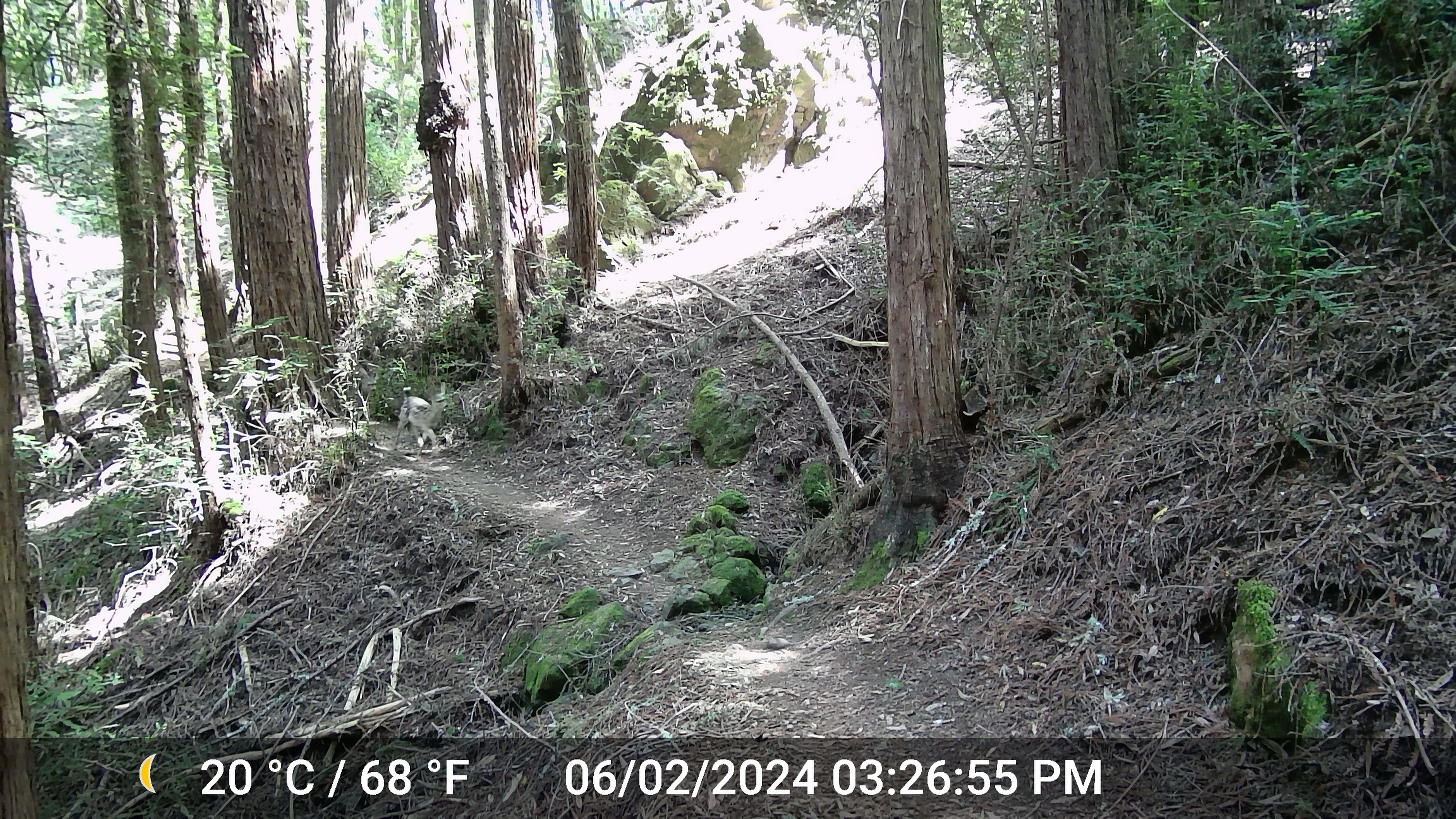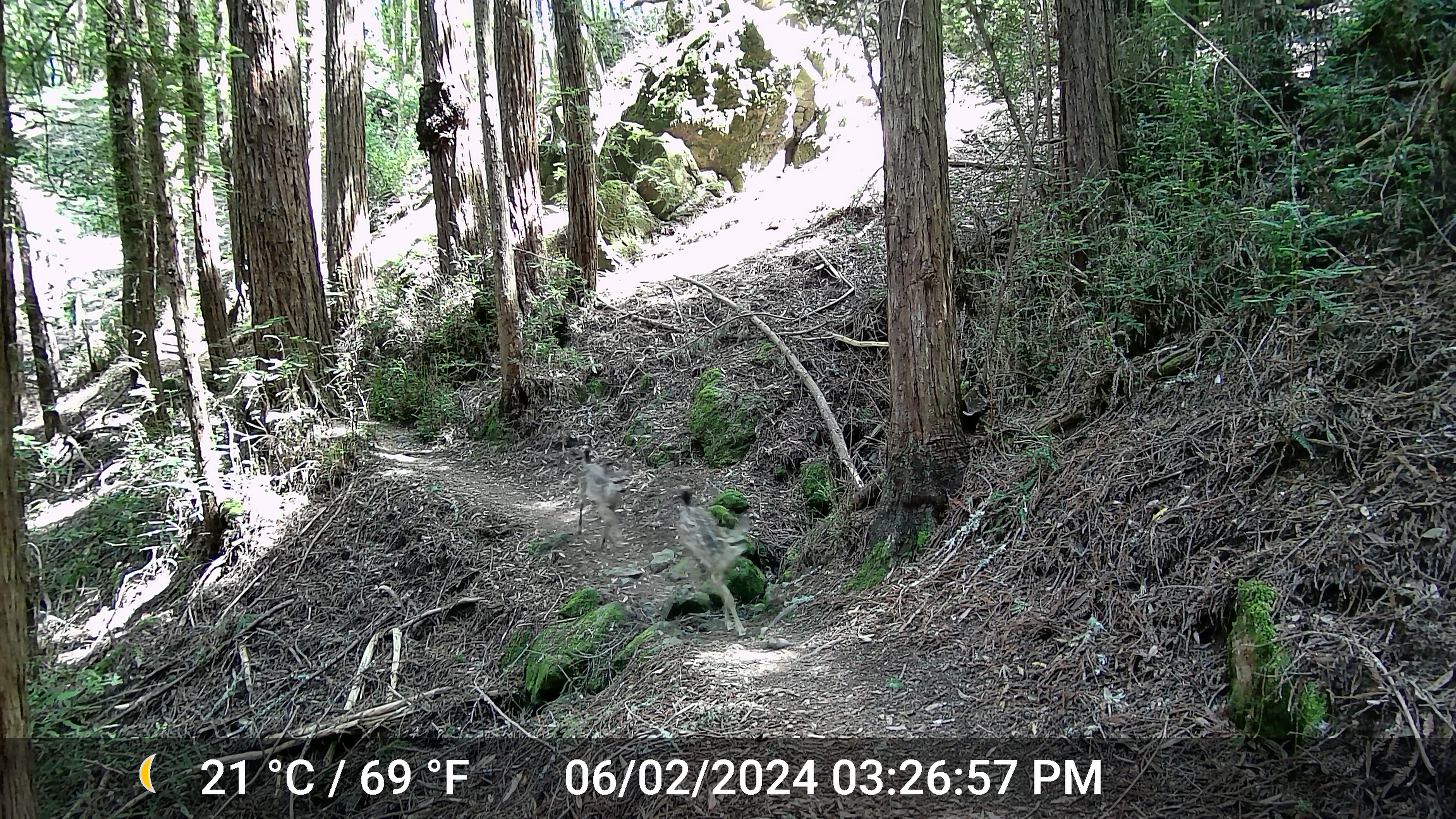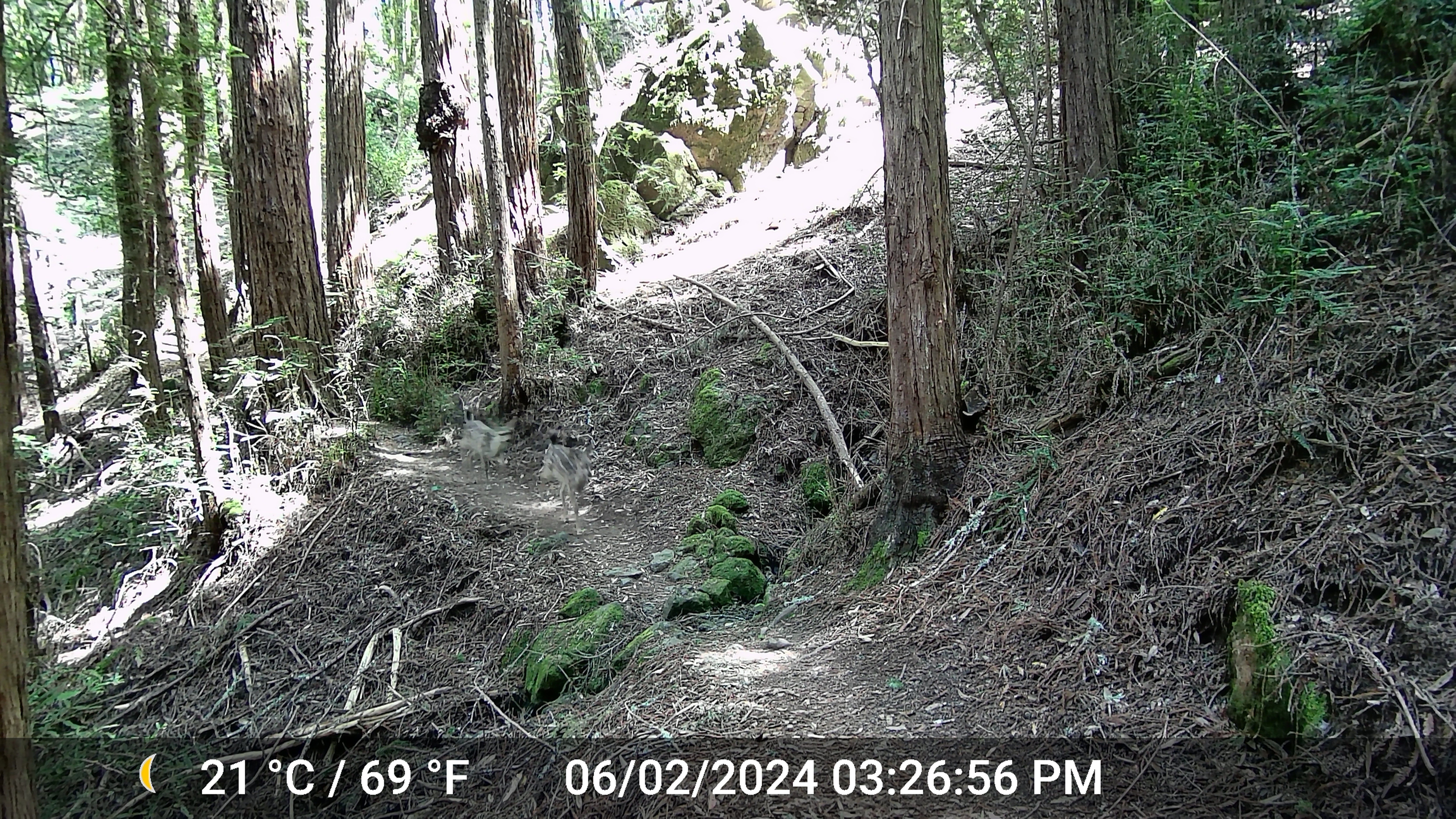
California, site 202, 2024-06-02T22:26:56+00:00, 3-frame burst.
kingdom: Animalia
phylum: Chordata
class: Mammalia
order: Artiodactyla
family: Cervidae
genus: Odocoileus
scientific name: Odocoileus hemionus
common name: mule deer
Mule deer (Odocoileus hemionus).